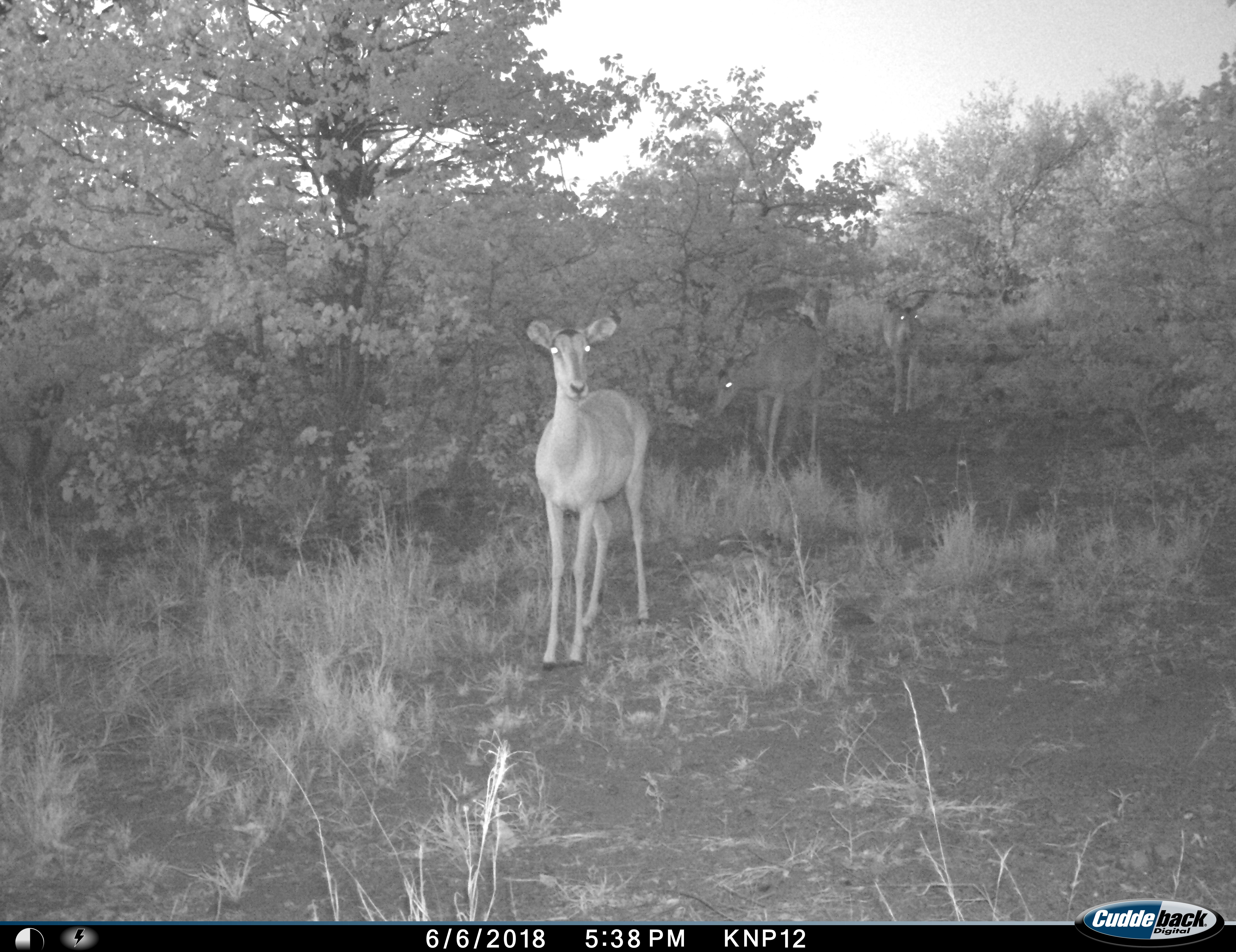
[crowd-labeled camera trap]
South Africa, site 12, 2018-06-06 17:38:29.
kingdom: Animalia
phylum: Chordata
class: Mammalia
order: Artiodactyla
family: Bovidae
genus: Aepyceros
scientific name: Aepyceros melampus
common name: impala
Impala (Aepyceros melampus), count 3. Behavior (volunteer vote fractions): standing 100%, resting 0%, moving 50%, interacting 0%. Young present (vote fraction): 0%. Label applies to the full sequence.